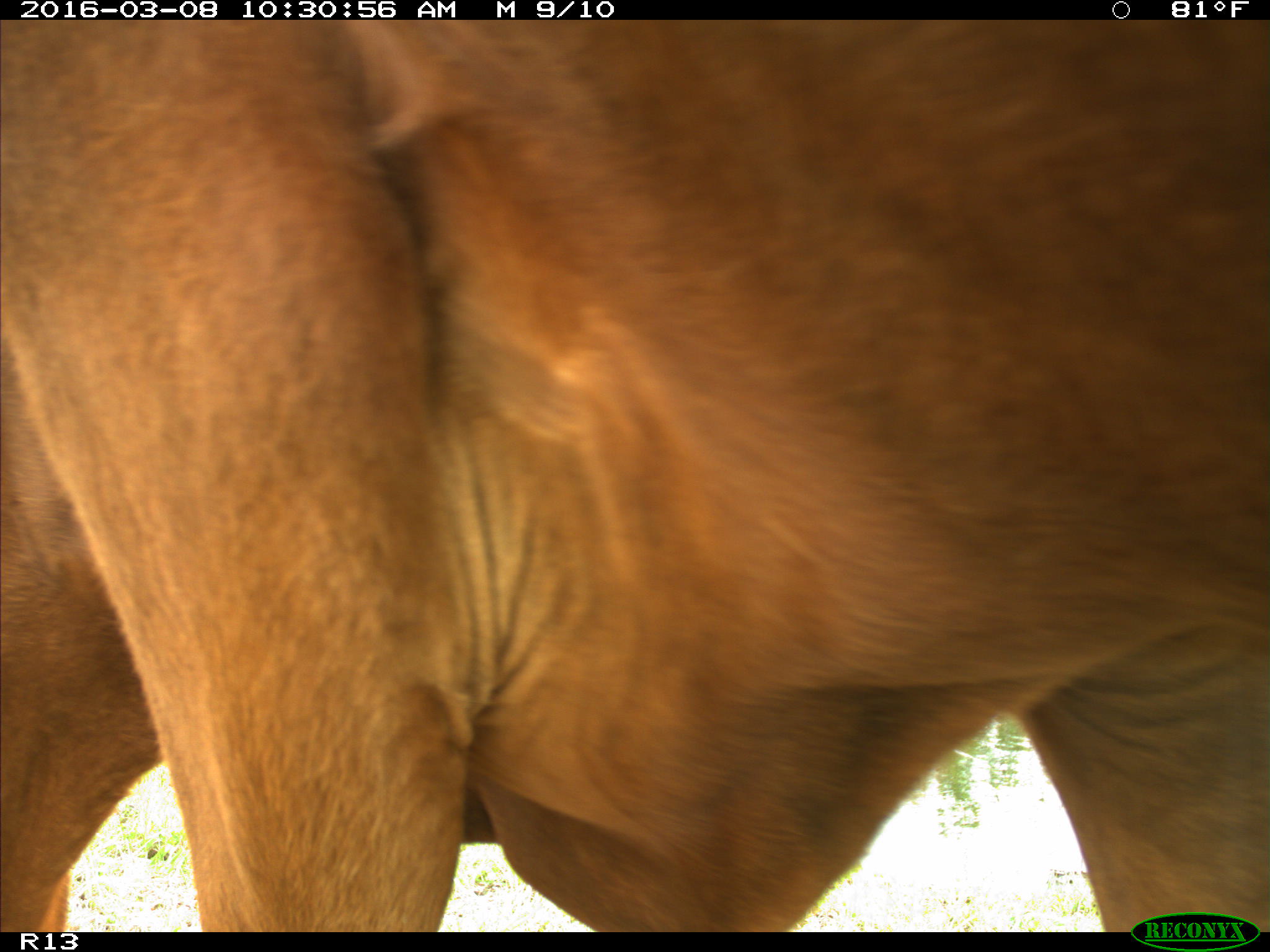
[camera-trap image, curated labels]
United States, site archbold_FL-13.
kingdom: Animalia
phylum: Chordata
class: Mammalia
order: Artiodactyla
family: Bovidae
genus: Bos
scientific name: Bos taurus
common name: domestic cow